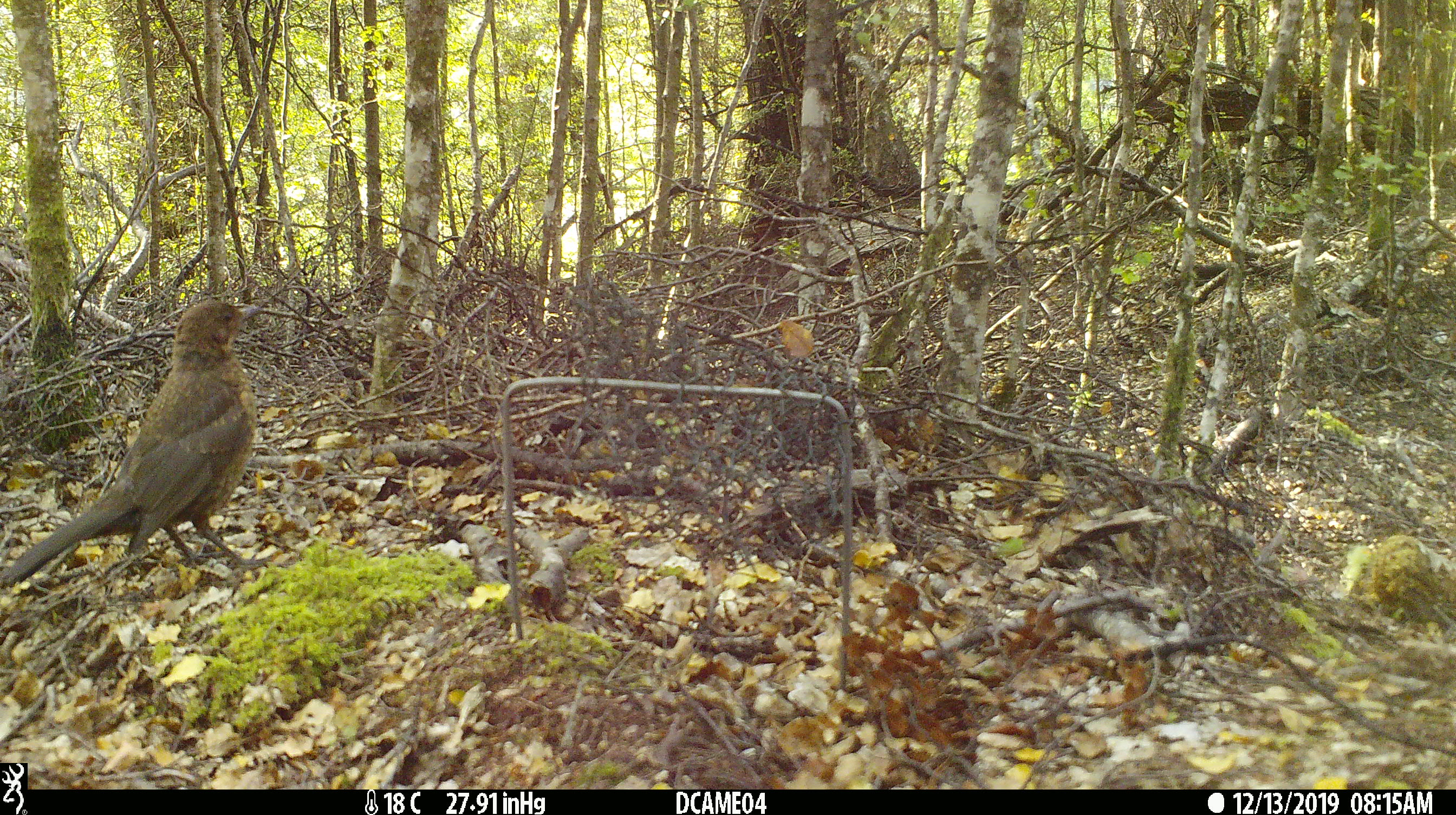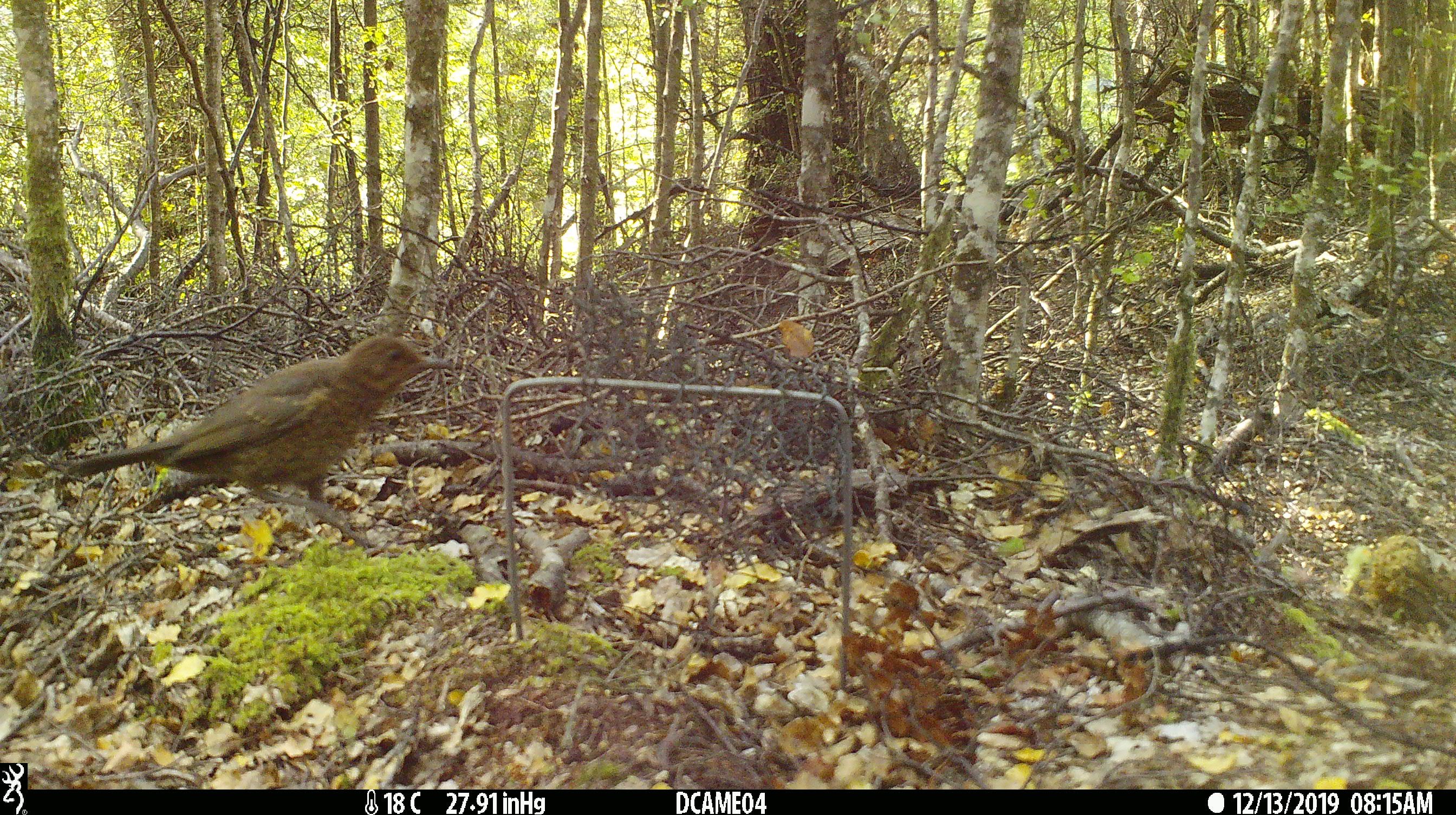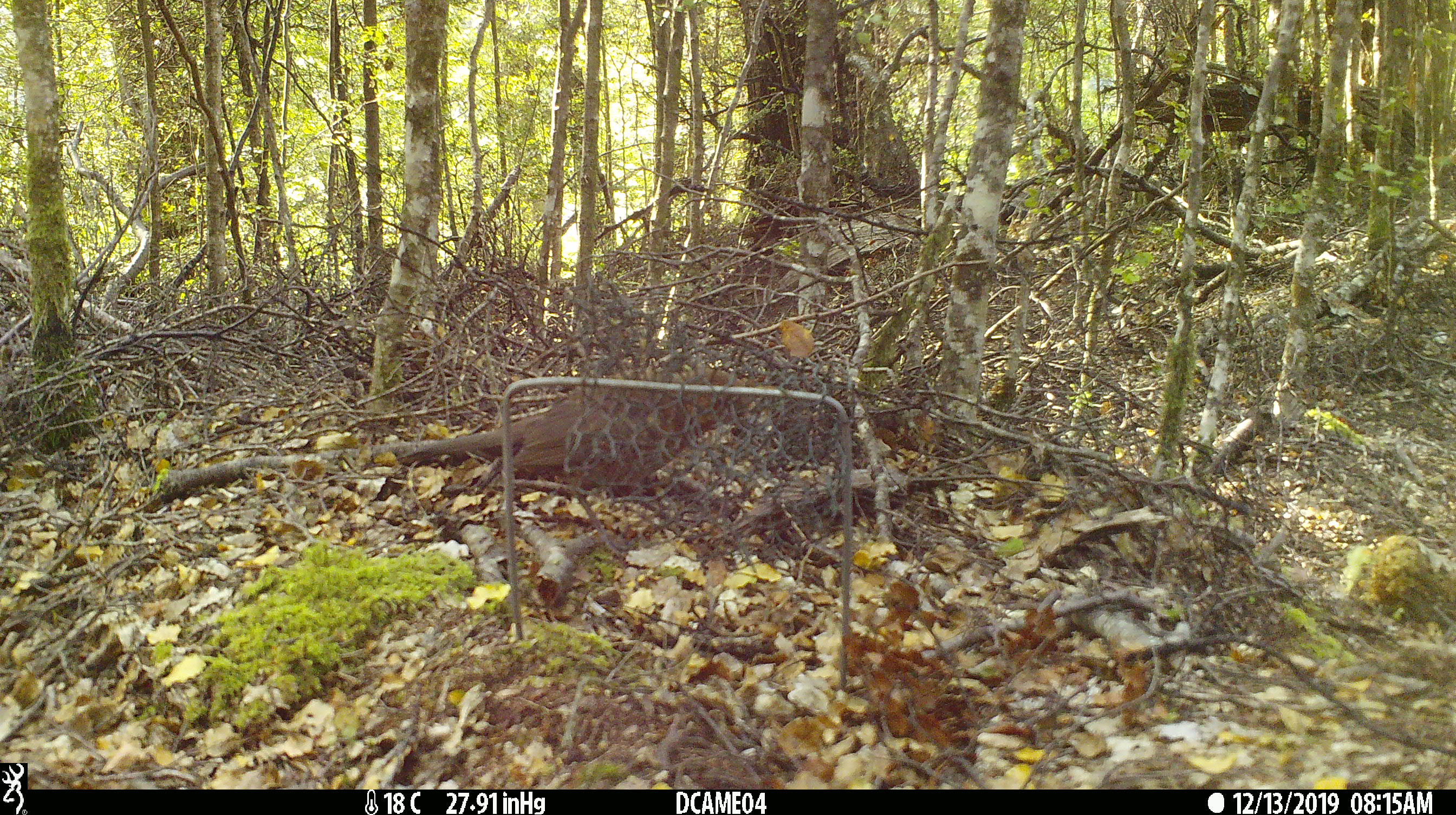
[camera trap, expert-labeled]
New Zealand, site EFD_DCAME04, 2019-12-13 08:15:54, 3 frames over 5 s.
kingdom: Animalia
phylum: Chordata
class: Aves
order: Passeriformes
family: Turdidae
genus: Turdus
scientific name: Turdus merula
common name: eurasian blackbird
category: blackbird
Blackbird (eurasian blackbird) (Turdus merula).